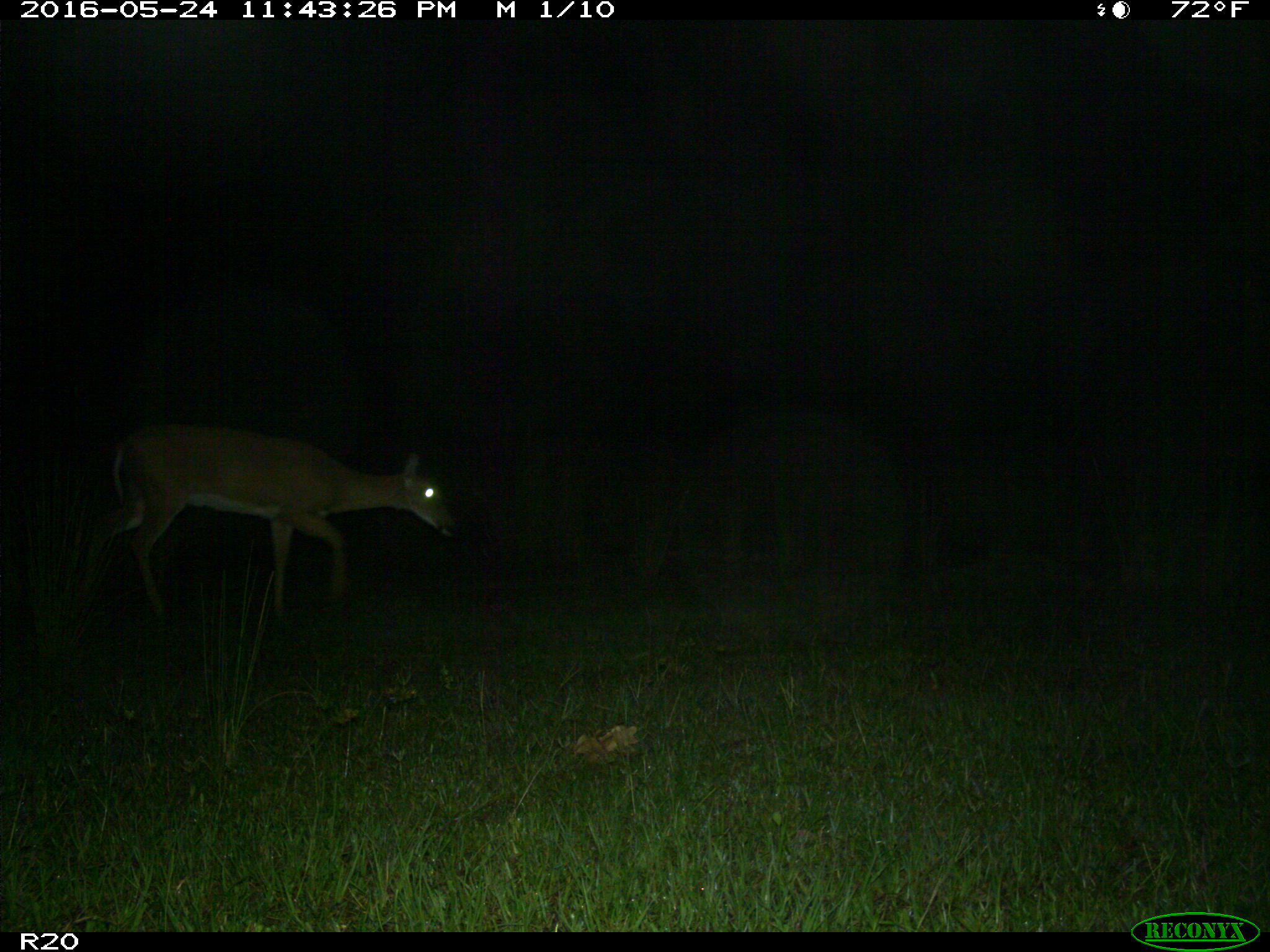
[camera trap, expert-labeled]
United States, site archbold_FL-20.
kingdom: Animalia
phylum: Chordata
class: Mammalia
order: Artiodactyla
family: Cervidae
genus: Odocoileus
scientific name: Odocoileus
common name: deer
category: unidentified deer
Unidentified deer (deer) (Odocoileus).